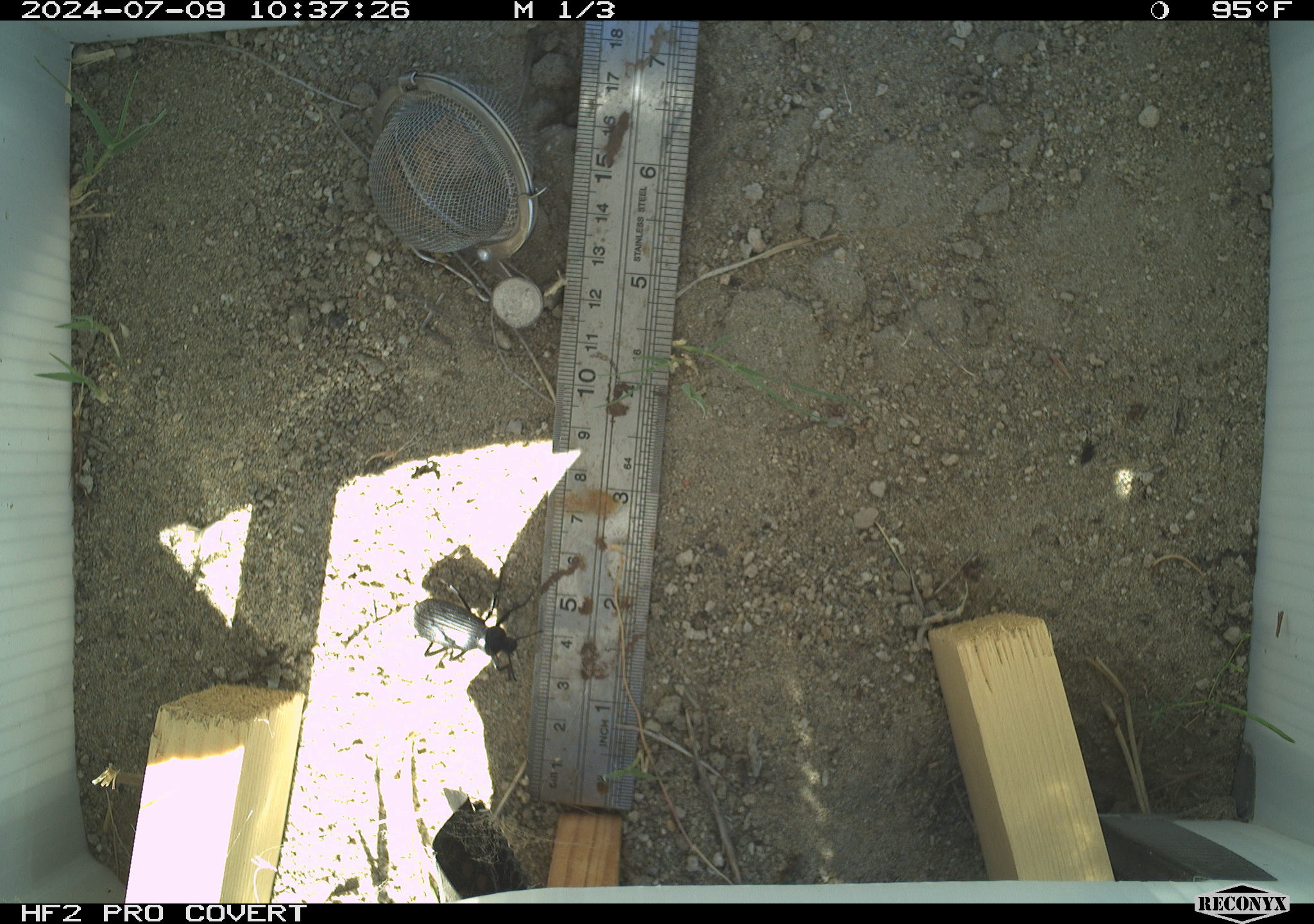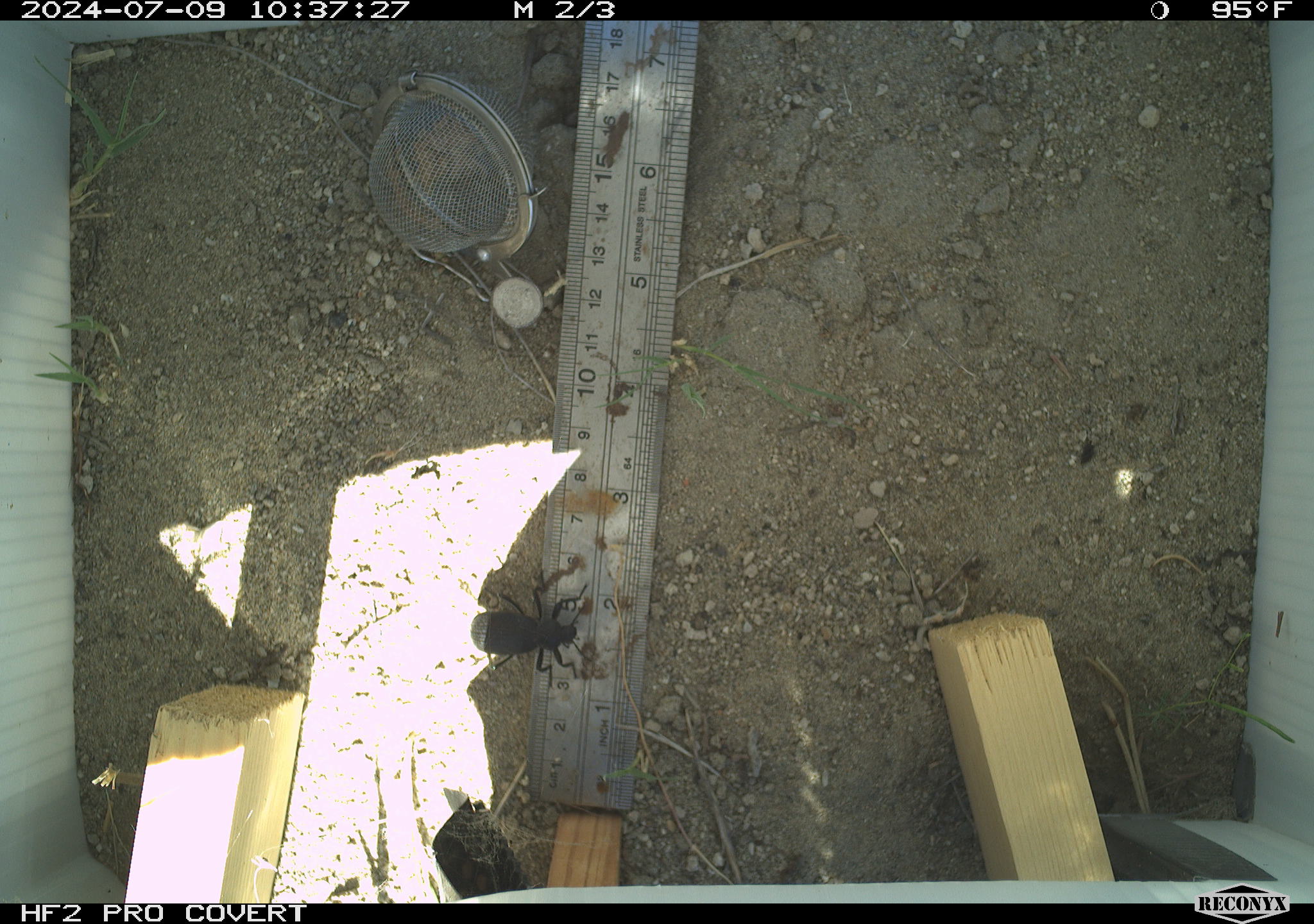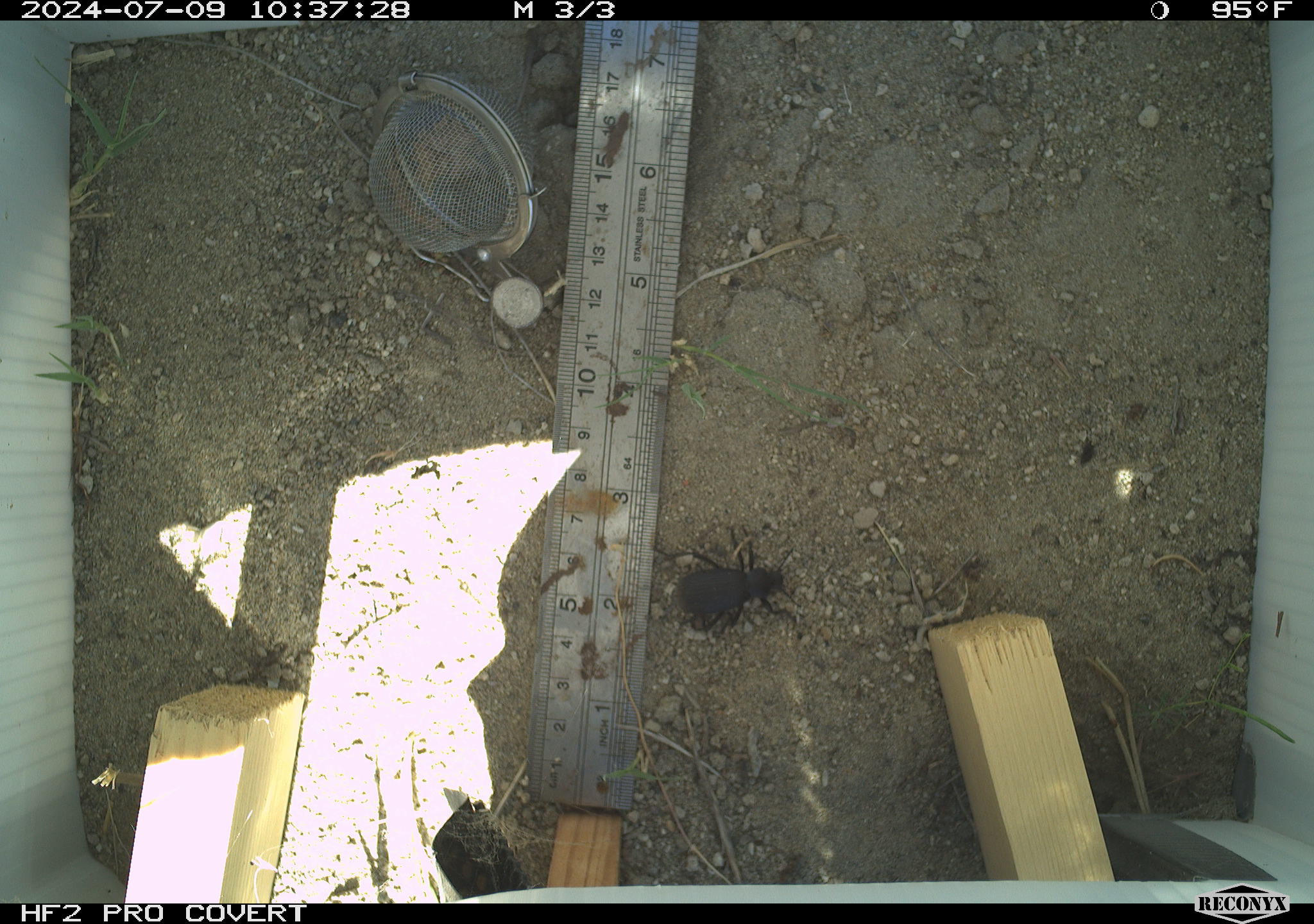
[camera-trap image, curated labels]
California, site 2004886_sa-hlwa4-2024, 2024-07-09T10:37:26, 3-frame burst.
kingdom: Animalia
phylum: Arthropoda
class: Insecta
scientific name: Insecta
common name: insect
Insect (Insecta).